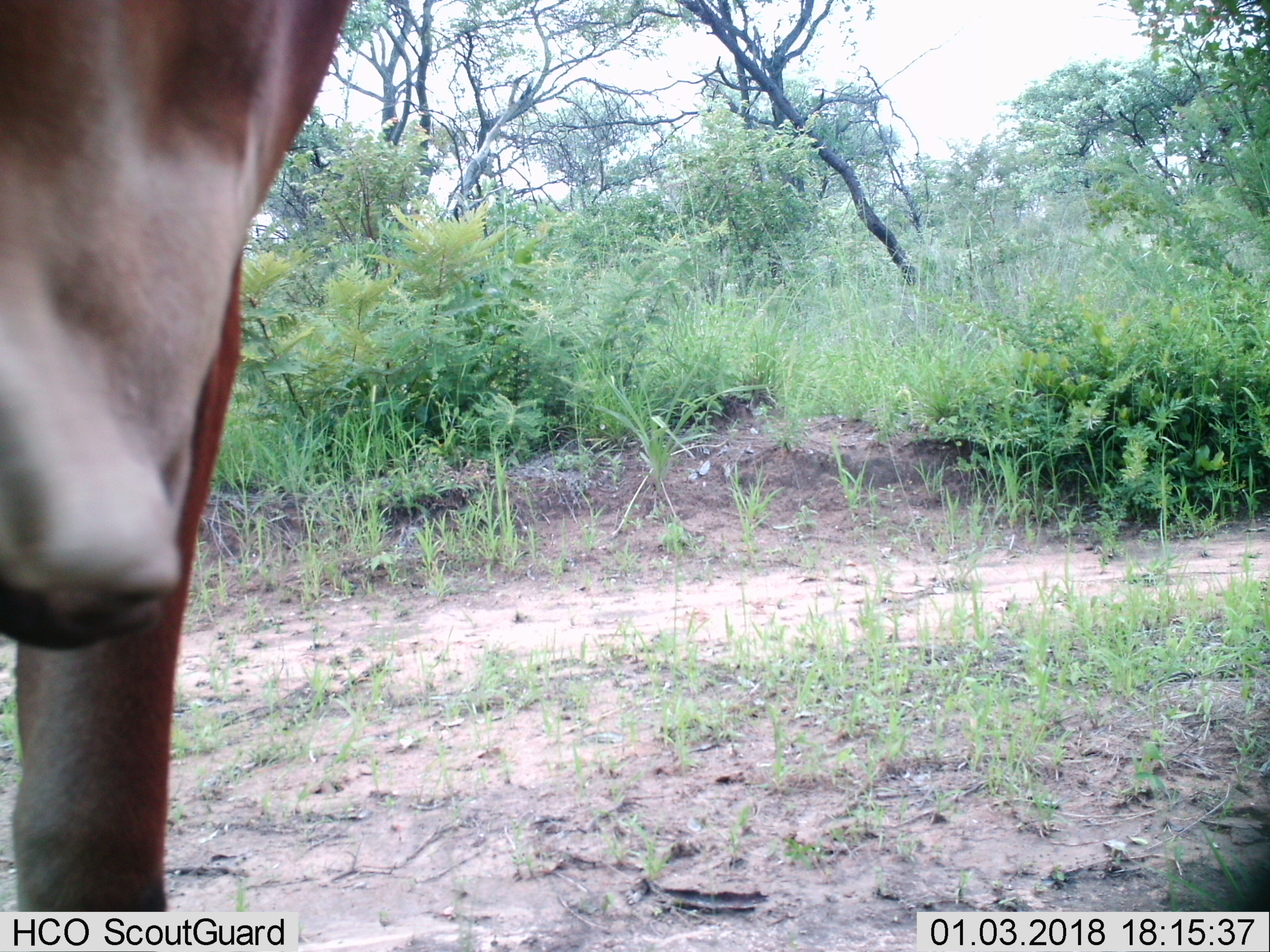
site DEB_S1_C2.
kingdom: Animalia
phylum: Chordata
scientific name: Vertebrata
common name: domestic animal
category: domesticanimal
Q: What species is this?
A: Domesticanimal (domestic animal) (Vertebrata).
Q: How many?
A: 1.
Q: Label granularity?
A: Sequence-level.